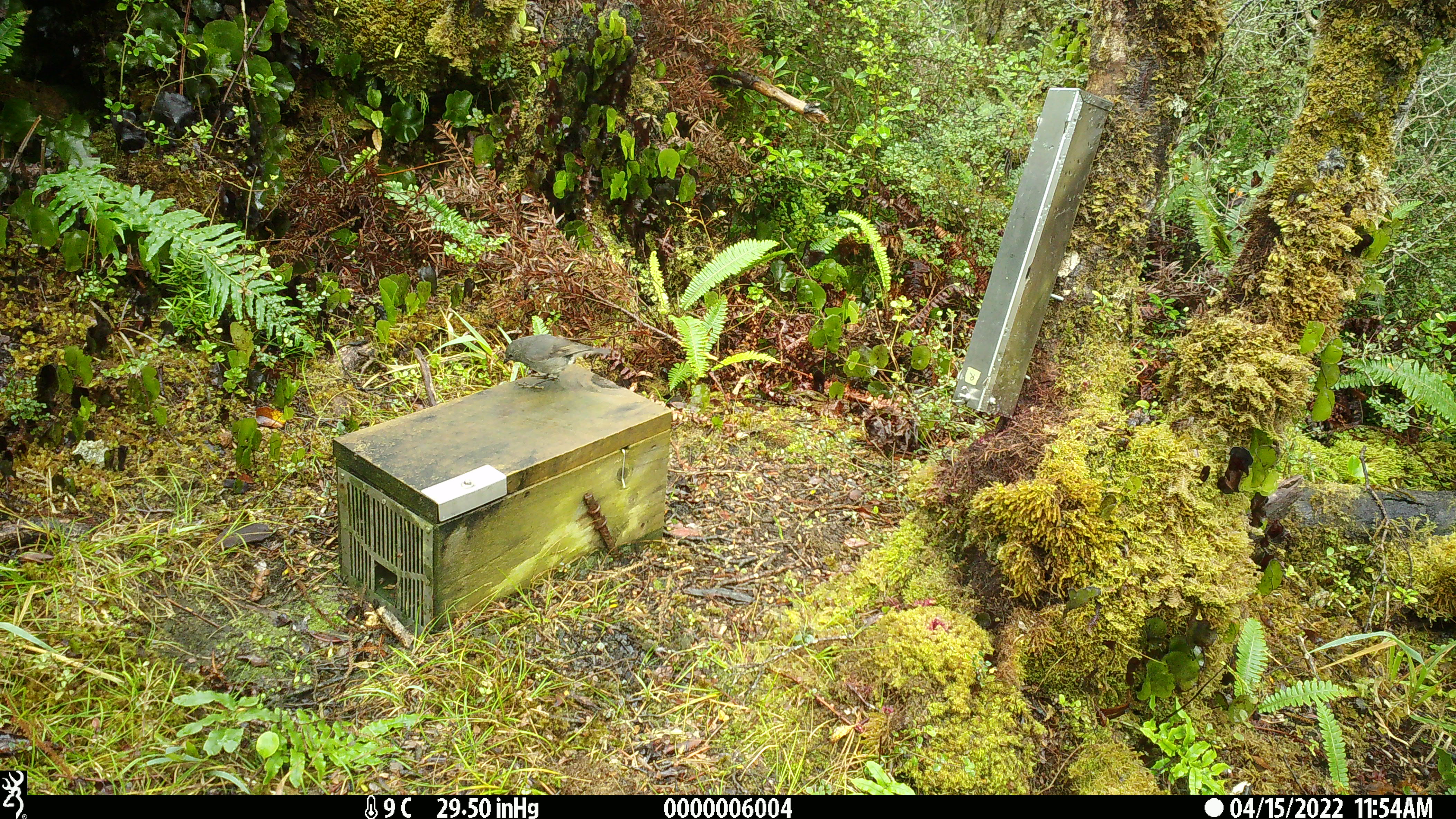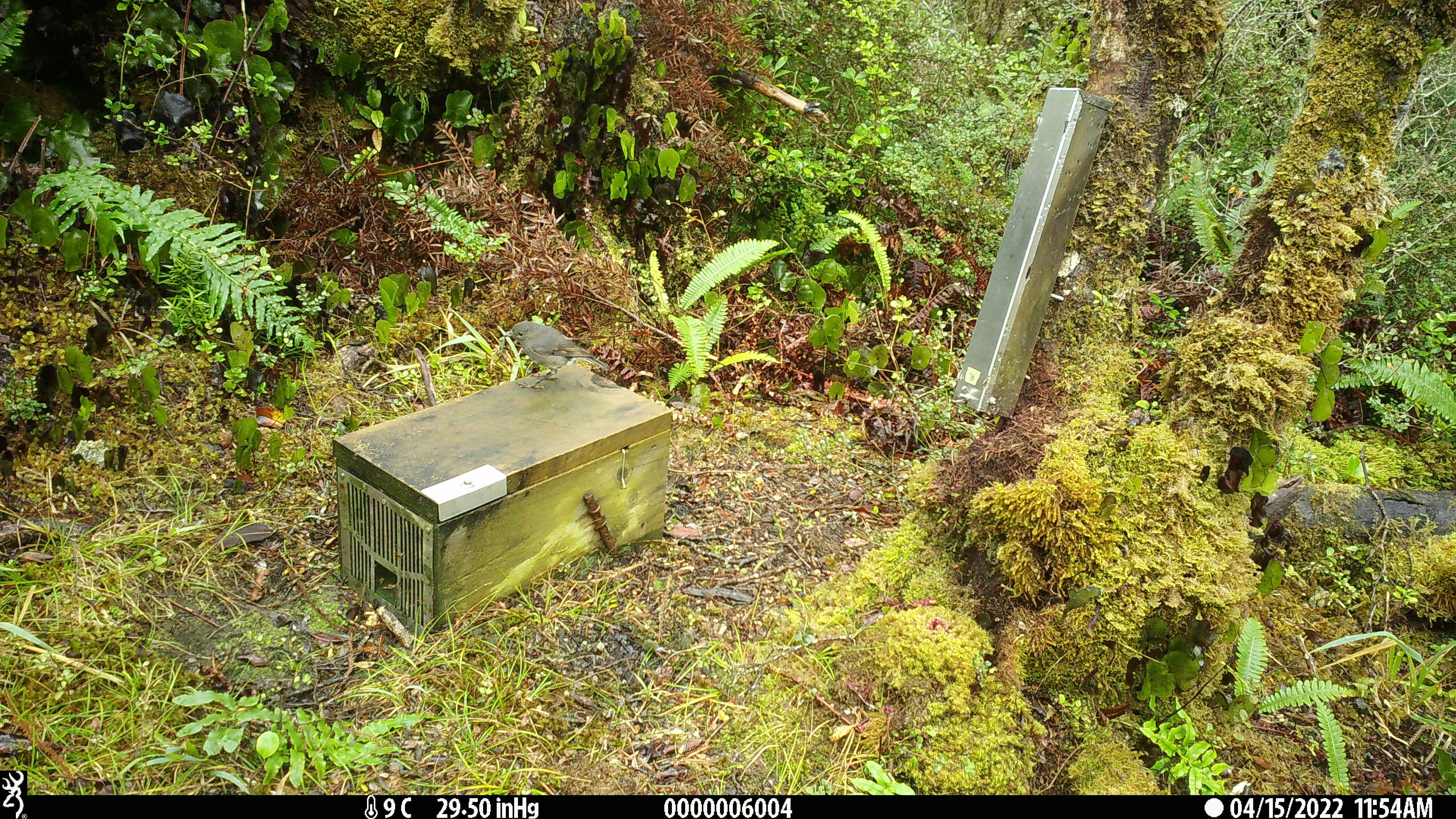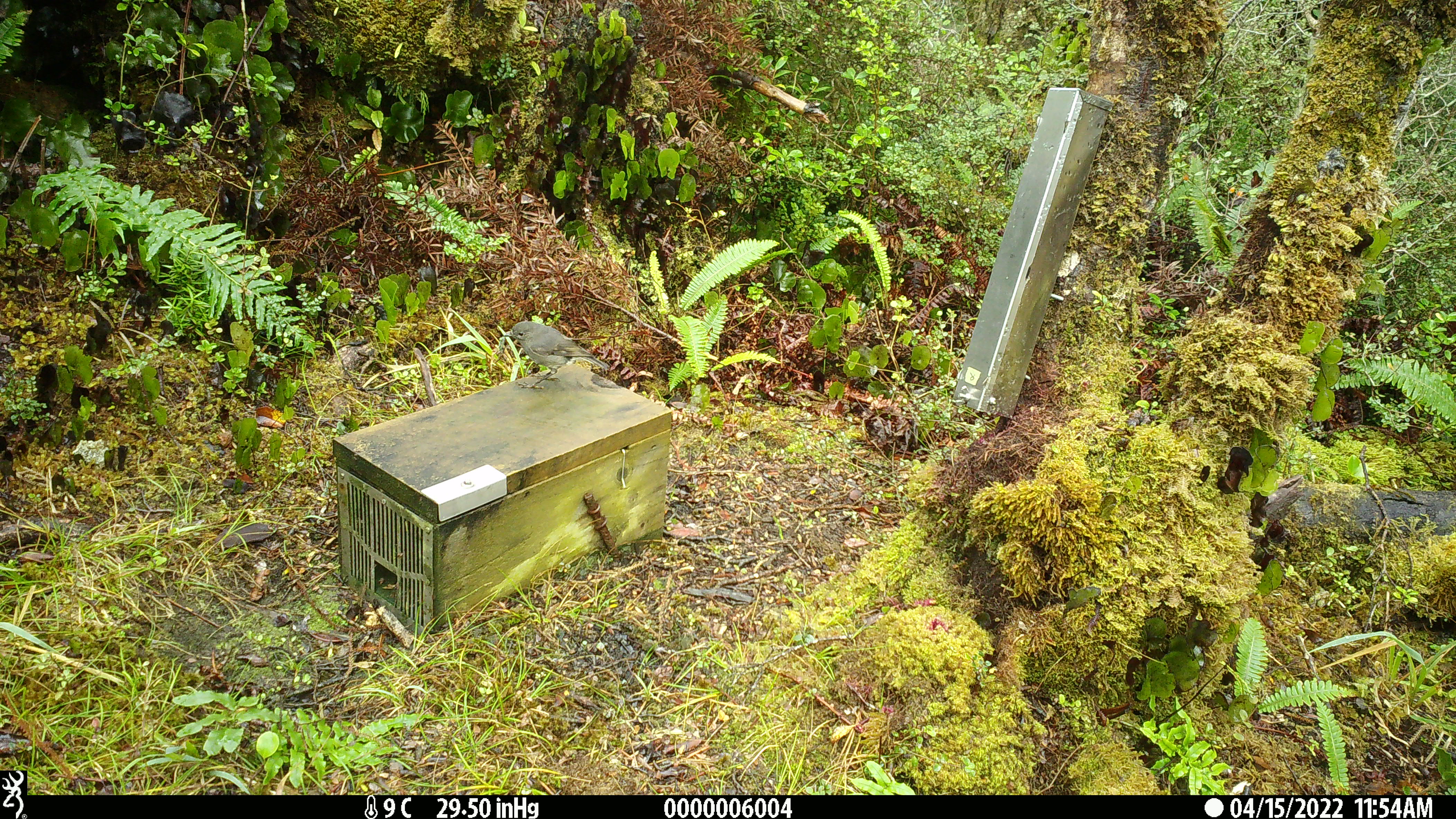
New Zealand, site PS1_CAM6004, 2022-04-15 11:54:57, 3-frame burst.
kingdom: Animalia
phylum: Chordata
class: Aves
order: Passeriformes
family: Petroicidae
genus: Petroica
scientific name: Petroica australis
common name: new zealand robin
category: robin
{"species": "robin (new zealand robin) (Petroica australis)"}